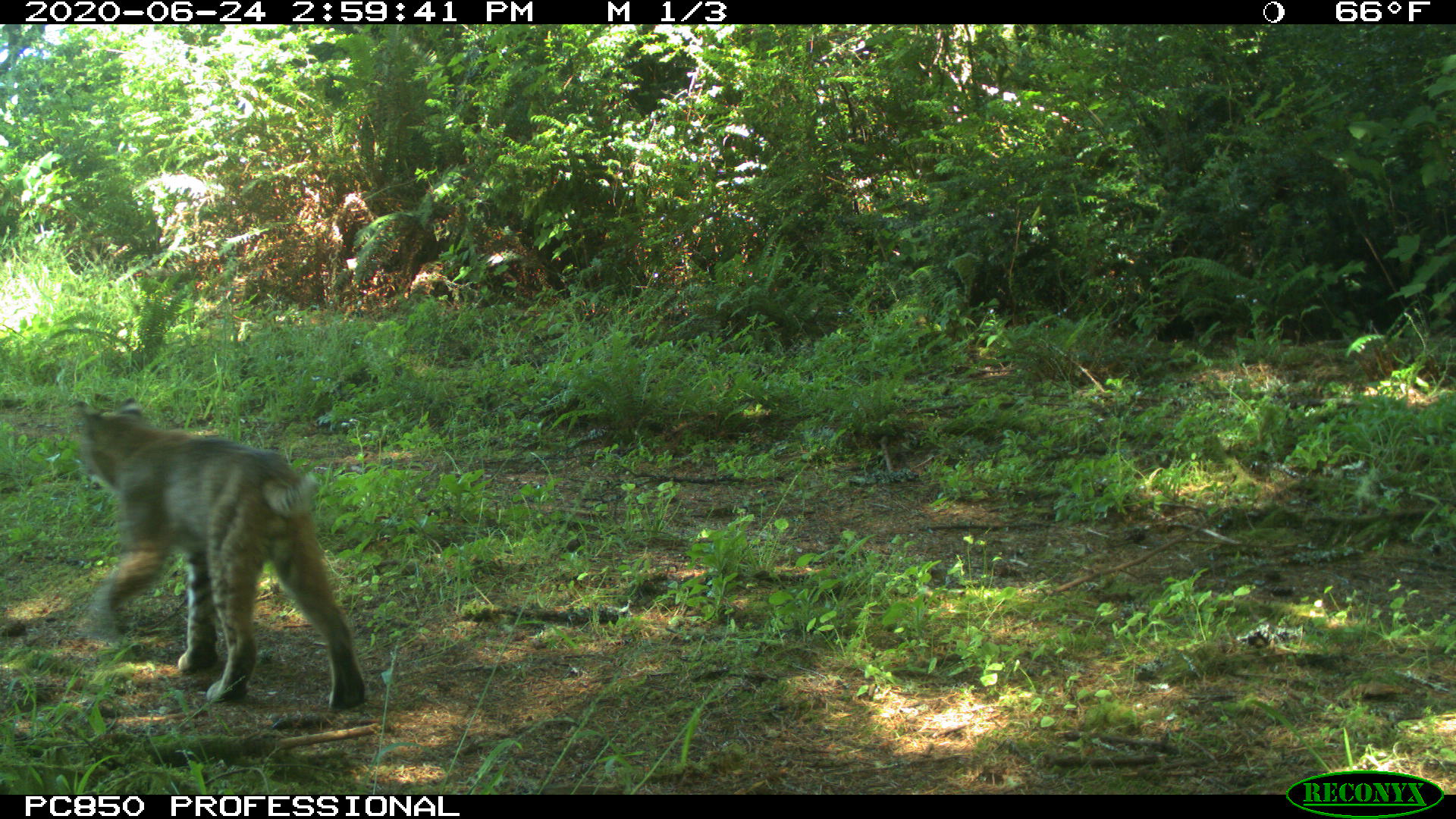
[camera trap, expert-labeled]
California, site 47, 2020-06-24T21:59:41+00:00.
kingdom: Animalia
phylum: Chordata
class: Mammalia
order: Carnivora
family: Felidae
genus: Lynx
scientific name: Lynx rufus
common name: bobcat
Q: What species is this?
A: Bobcat (Lynx rufus).